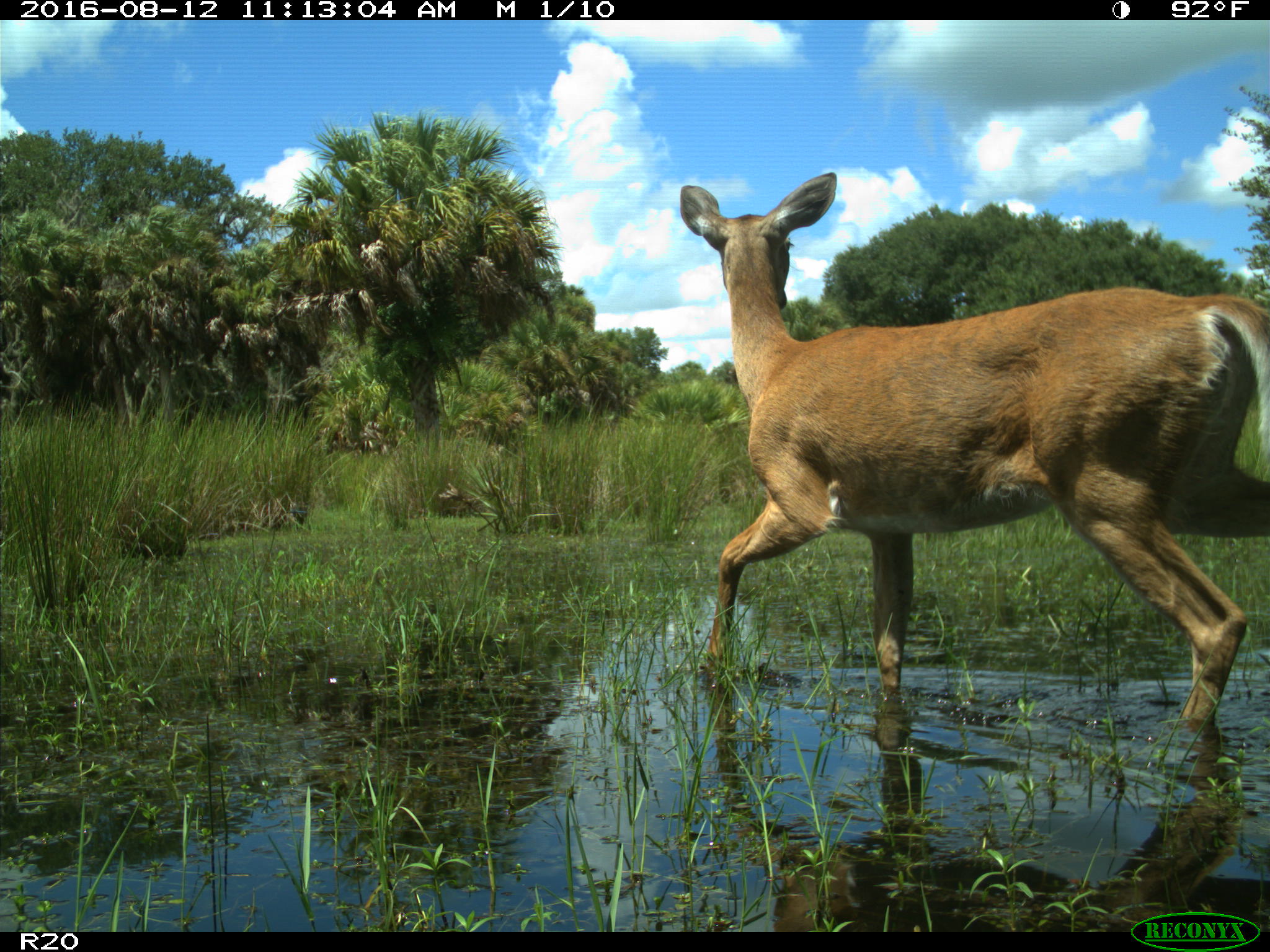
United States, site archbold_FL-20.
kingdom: Animalia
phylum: Chordata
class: Mammalia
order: Artiodactyla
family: Cervidae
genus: Odocoileus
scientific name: Odocoileus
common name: deer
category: unidentified deer